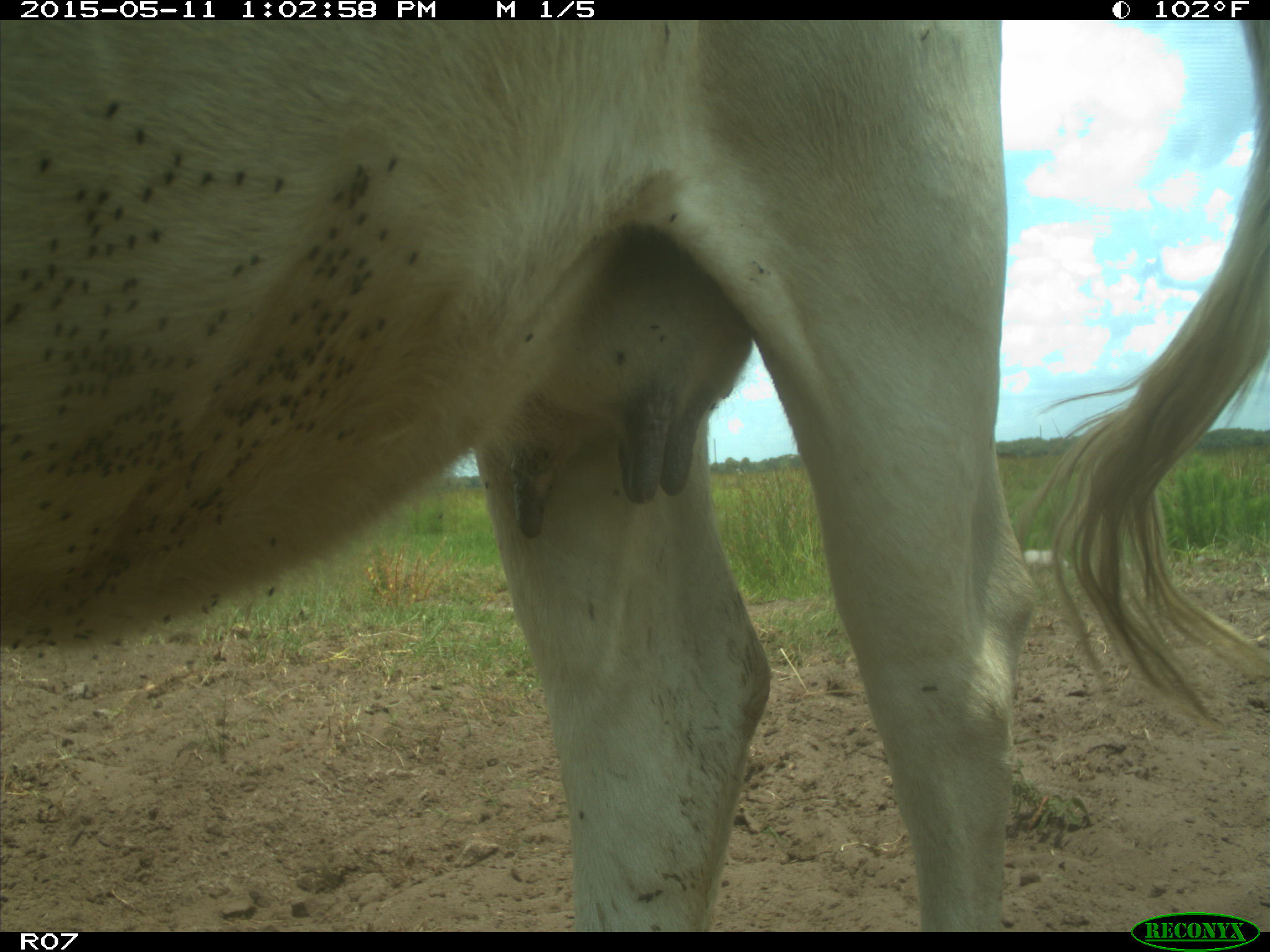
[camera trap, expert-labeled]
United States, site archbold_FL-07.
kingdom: Animalia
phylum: Chordata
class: Mammalia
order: Artiodactyla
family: Bovidae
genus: Bos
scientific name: Bos taurus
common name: domestic cow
Bos taurus (domestic cow).